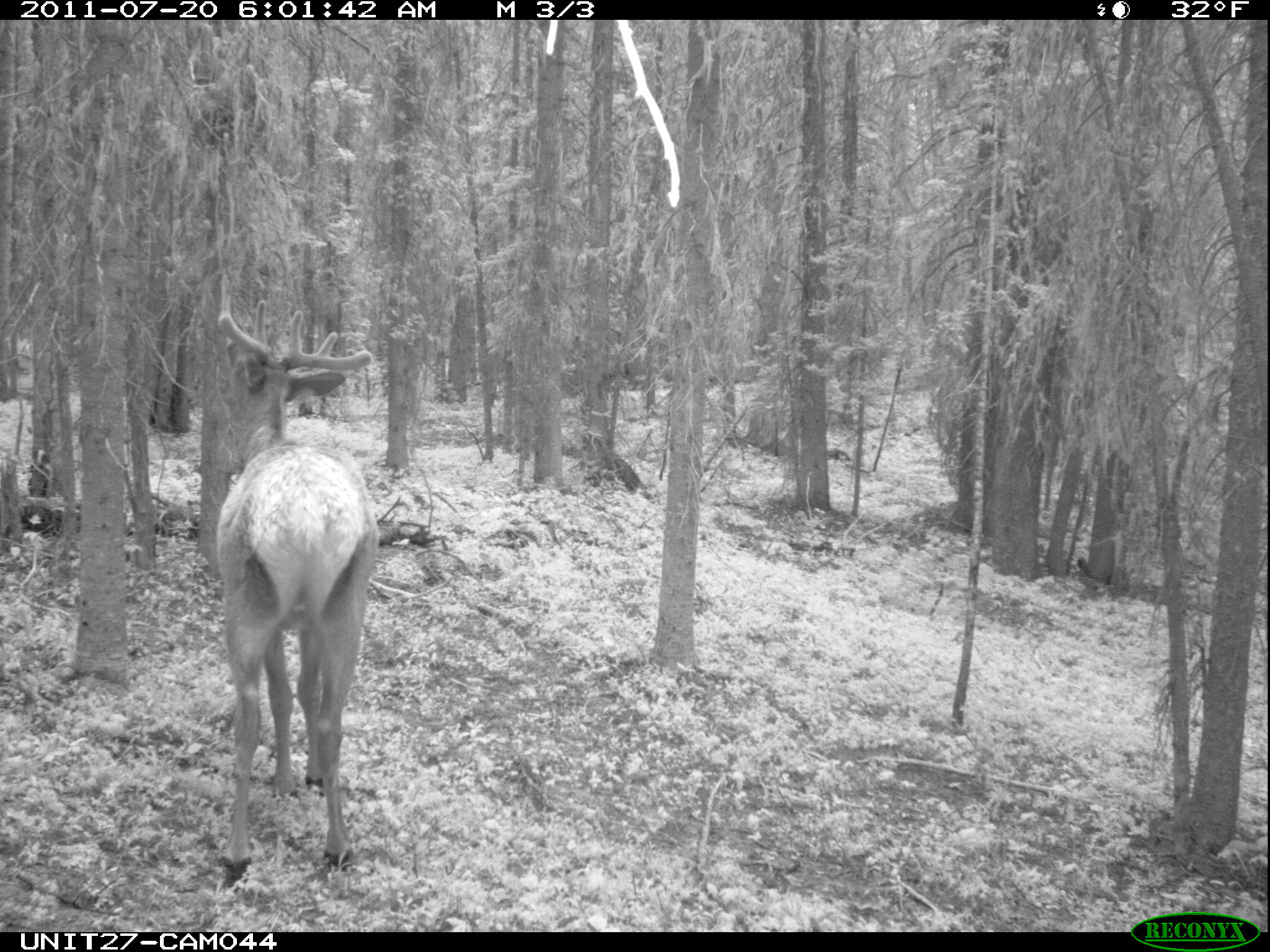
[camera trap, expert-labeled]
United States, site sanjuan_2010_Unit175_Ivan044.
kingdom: Animalia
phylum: Chordata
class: Mammalia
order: Artiodactyla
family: Cervidae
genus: Cervus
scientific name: Cervus elaphus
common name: red deer